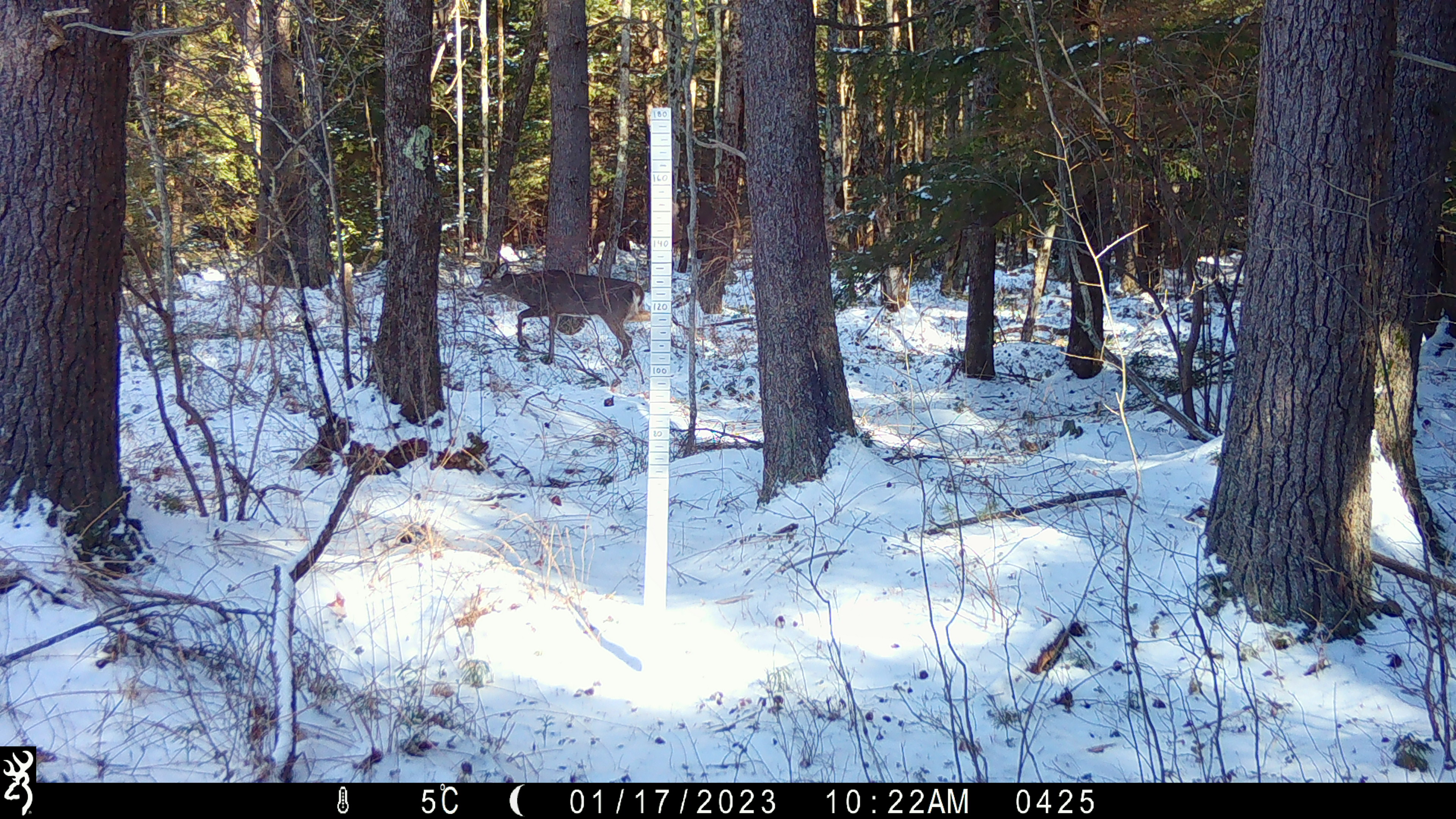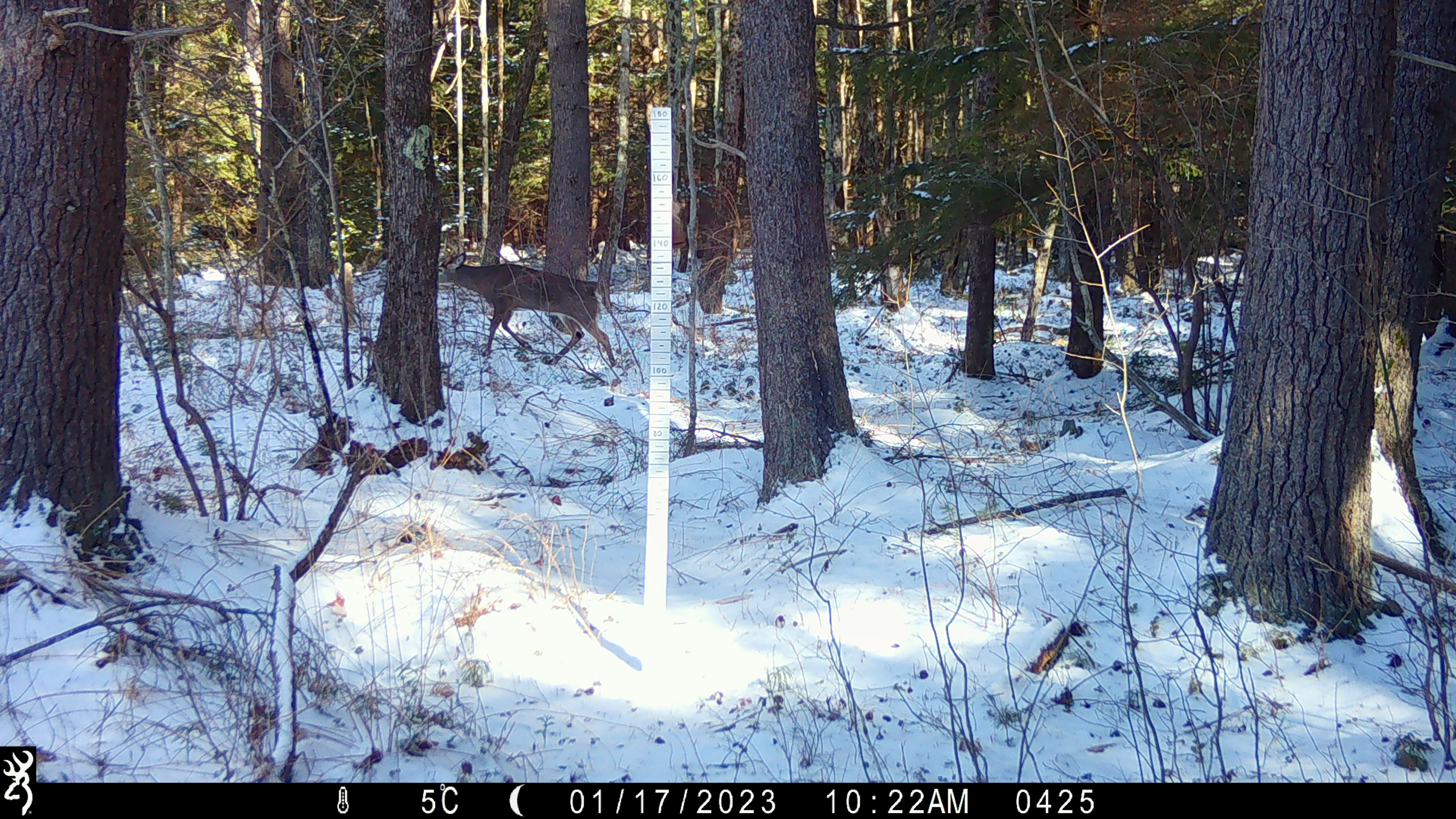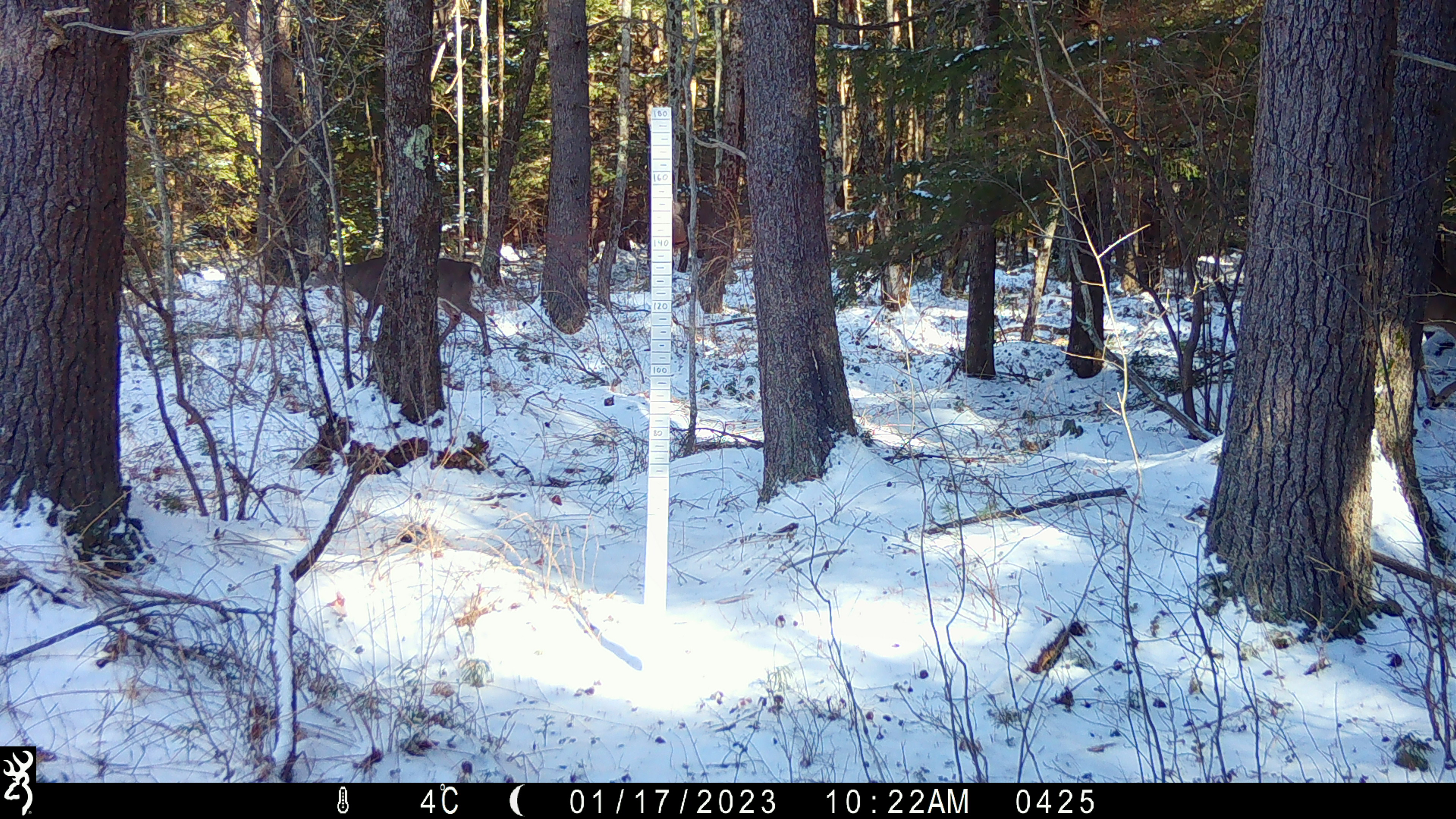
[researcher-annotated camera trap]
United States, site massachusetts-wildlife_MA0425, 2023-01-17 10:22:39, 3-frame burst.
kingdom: Animalia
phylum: Chordata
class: Mammalia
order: Artiodactyla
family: Cervidae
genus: Odocoileus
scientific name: Odocoileus virginianus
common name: white-tailed deer